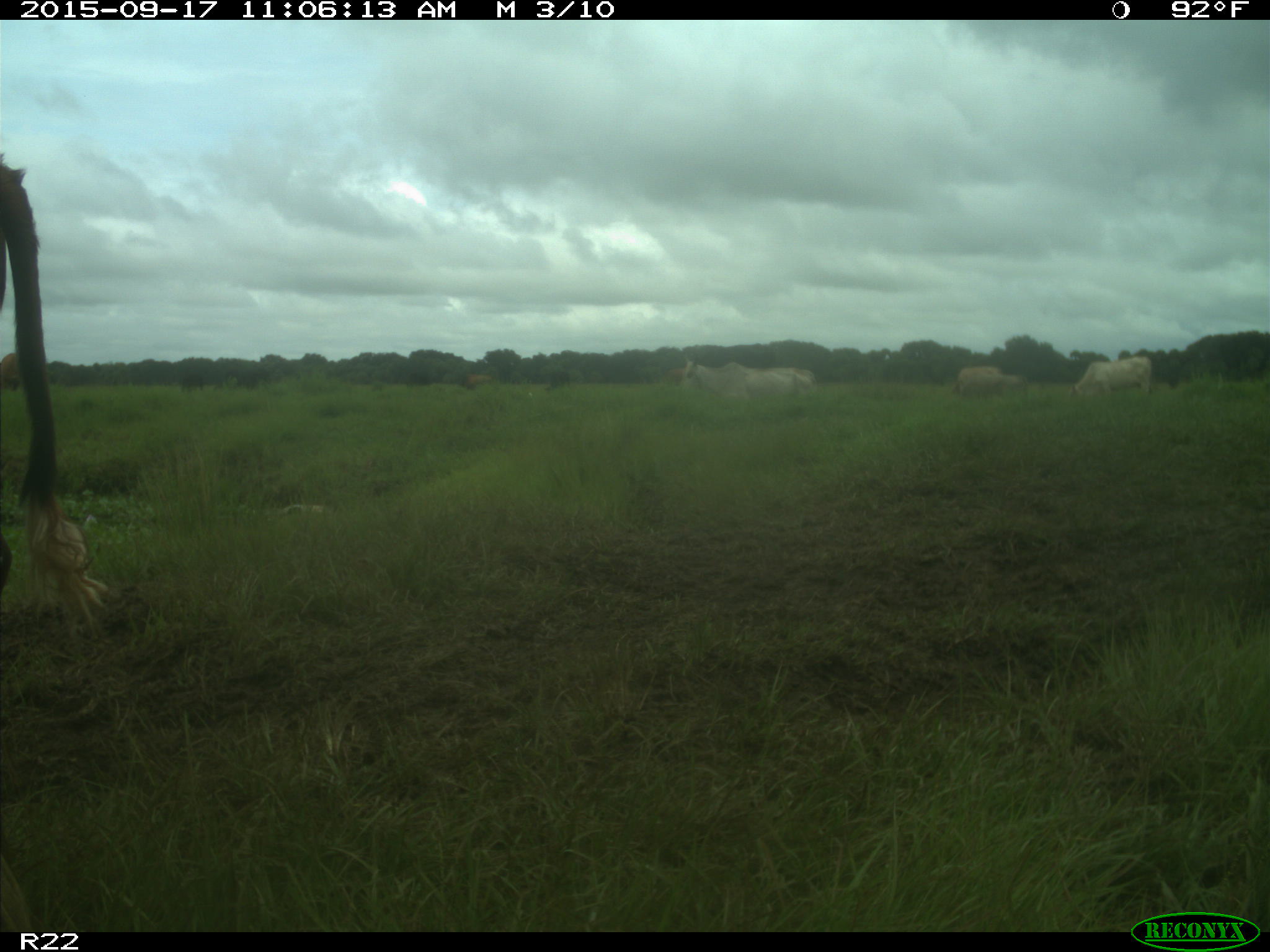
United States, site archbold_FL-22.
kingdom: Animalia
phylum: Chordata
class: Mammalia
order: Artiodactyla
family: Bovidae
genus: Bos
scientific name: Bos taurus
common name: domestic cow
Bos taurus (domestic cow).